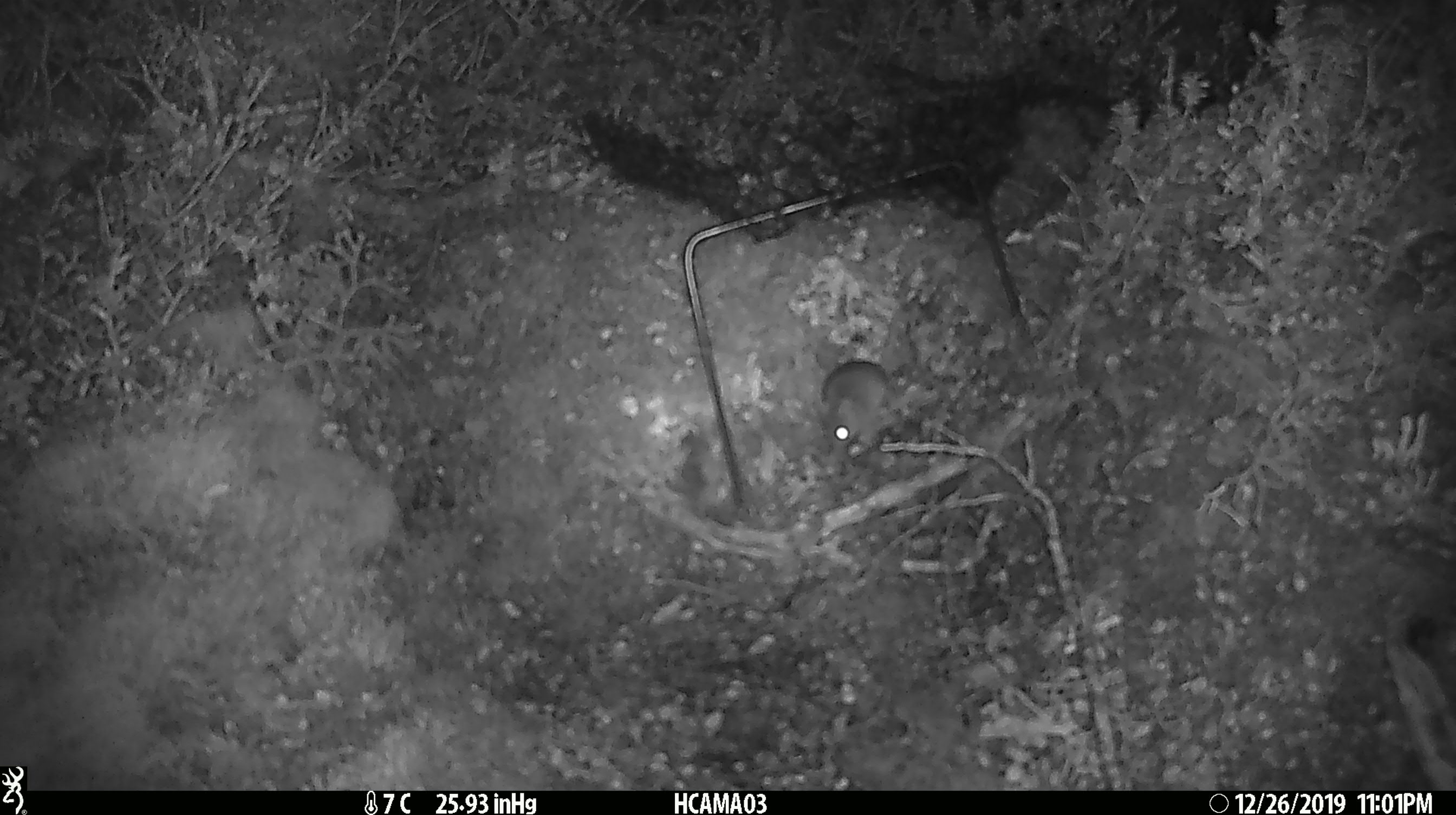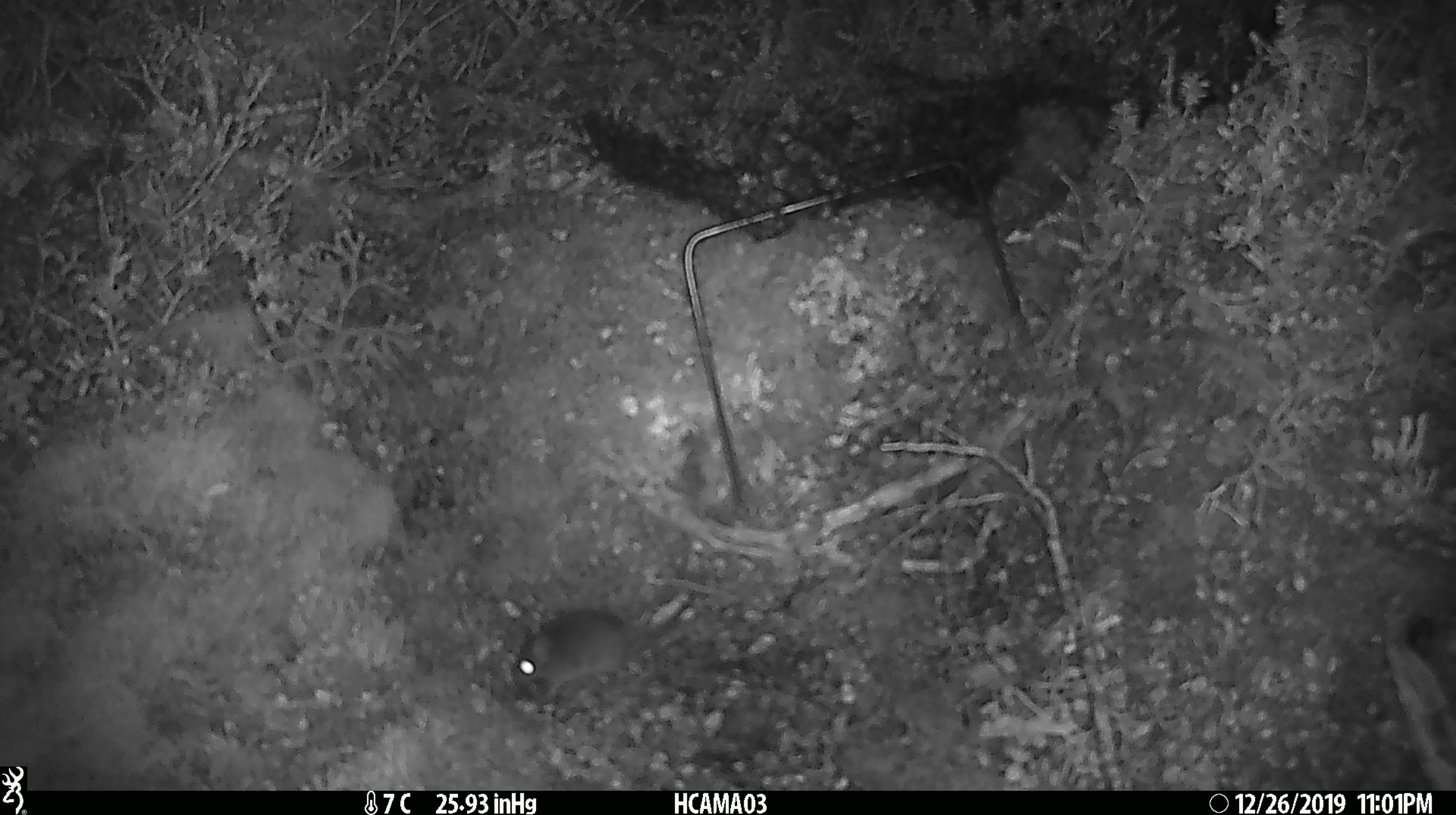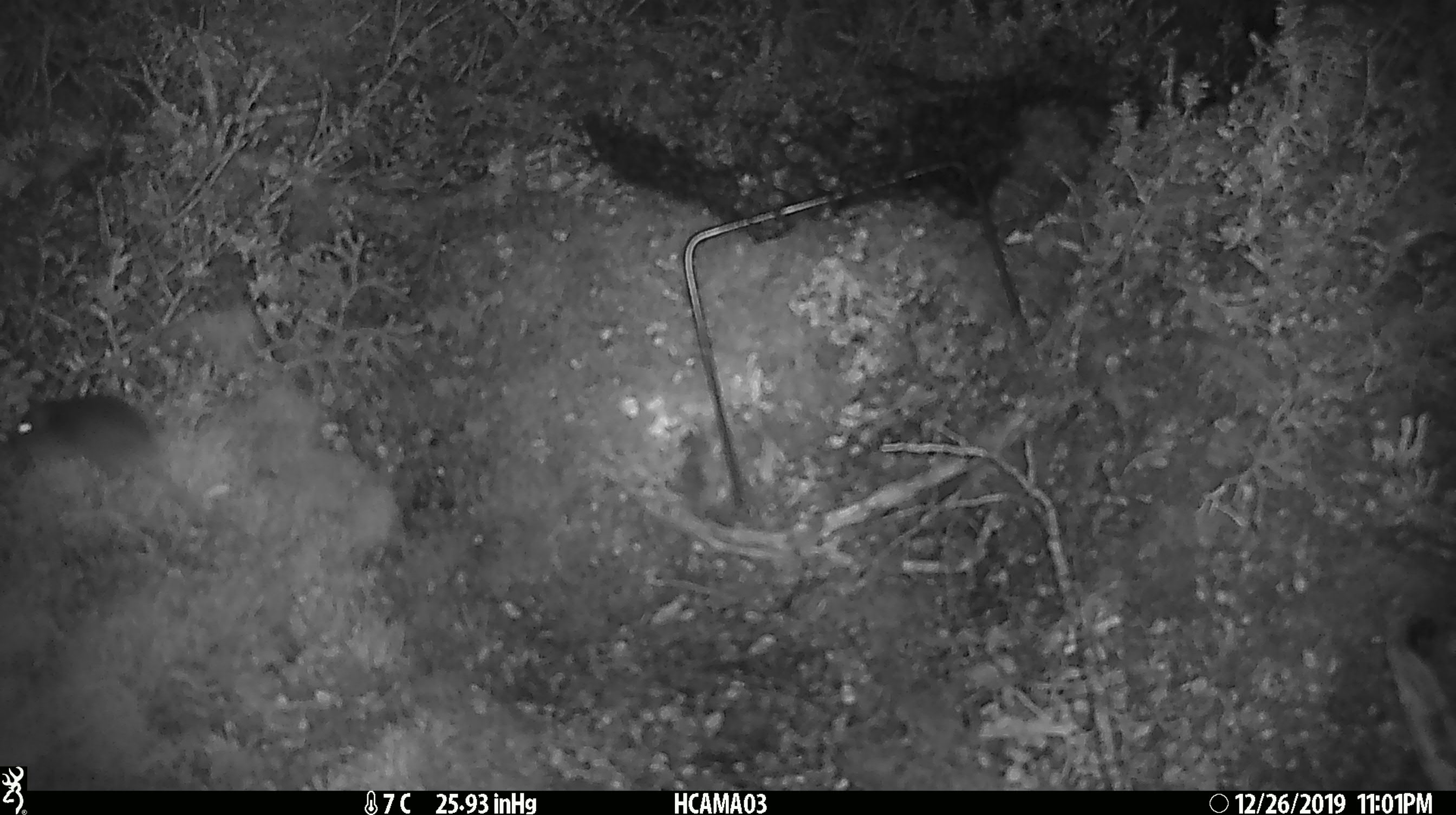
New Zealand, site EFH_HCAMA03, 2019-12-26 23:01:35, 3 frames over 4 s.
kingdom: Animalia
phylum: Chordata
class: Mammalia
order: Rodentia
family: Muridae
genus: Mus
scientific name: Mus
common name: mouse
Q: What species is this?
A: Mouse (Mus).